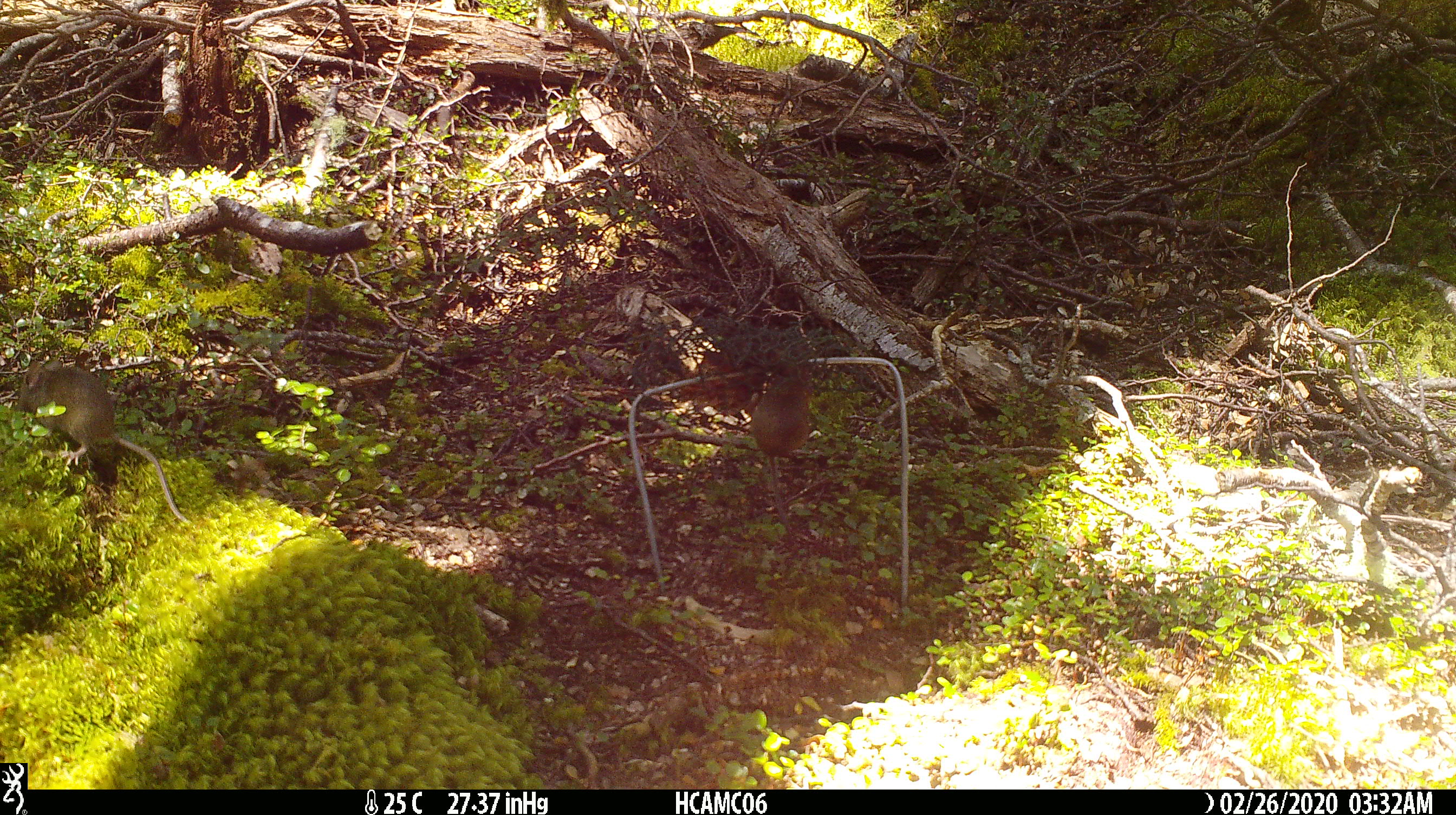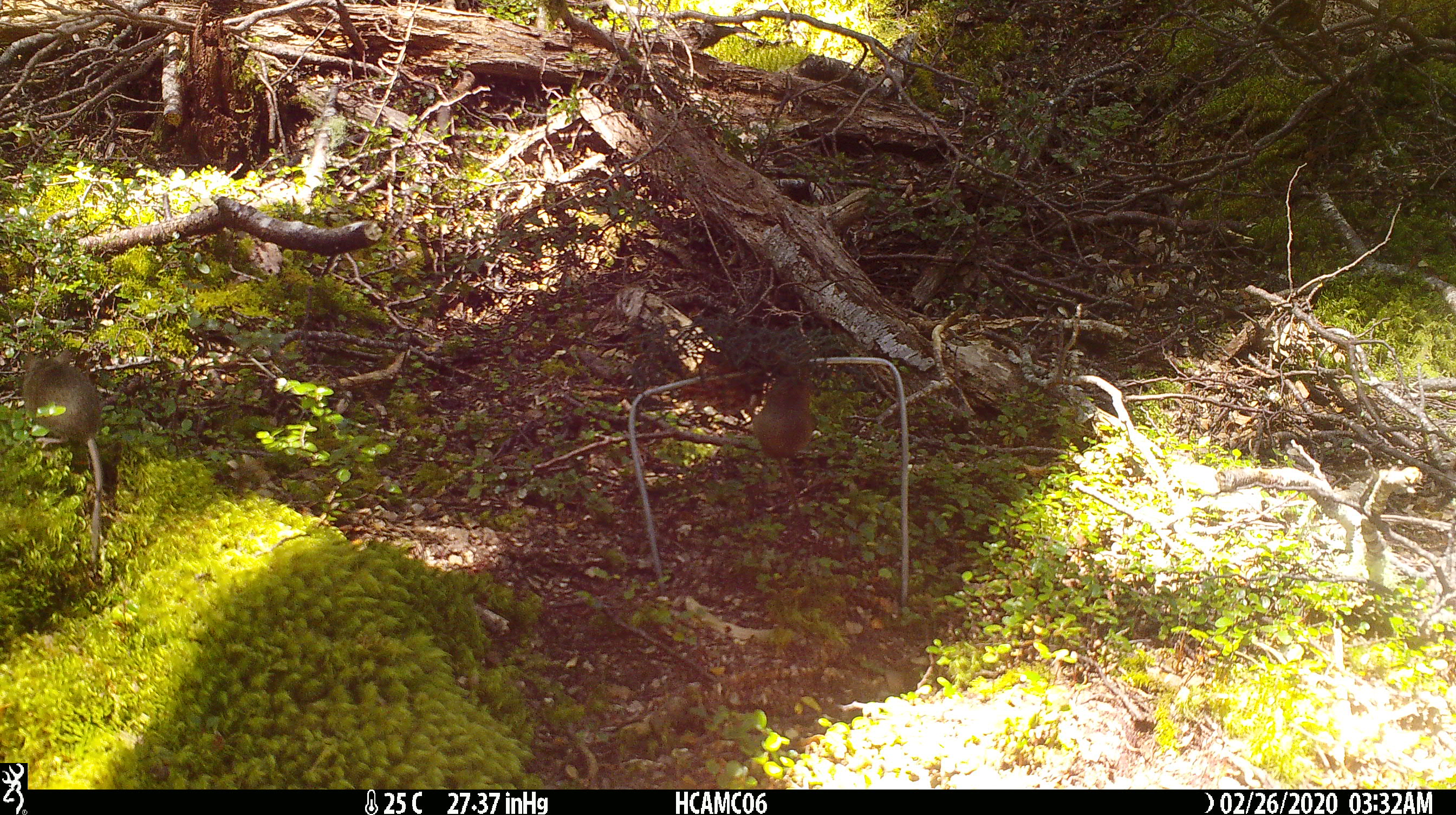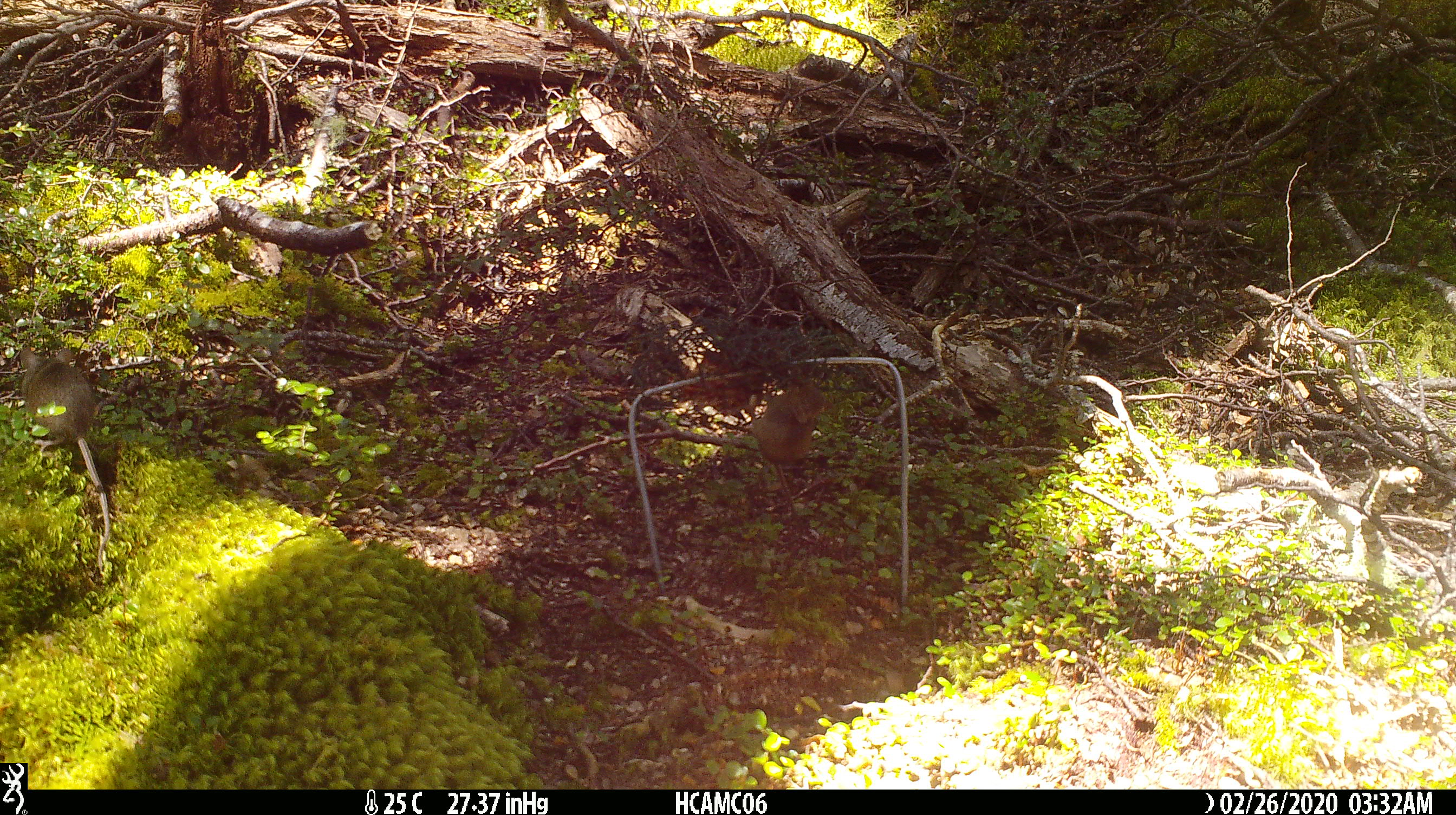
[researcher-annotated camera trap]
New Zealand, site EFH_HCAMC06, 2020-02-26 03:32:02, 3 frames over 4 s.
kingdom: Animalia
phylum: Chordata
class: Mammalia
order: Rodentia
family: Muridae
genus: Mus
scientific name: Mus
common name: mouse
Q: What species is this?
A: Mouse (Mus).